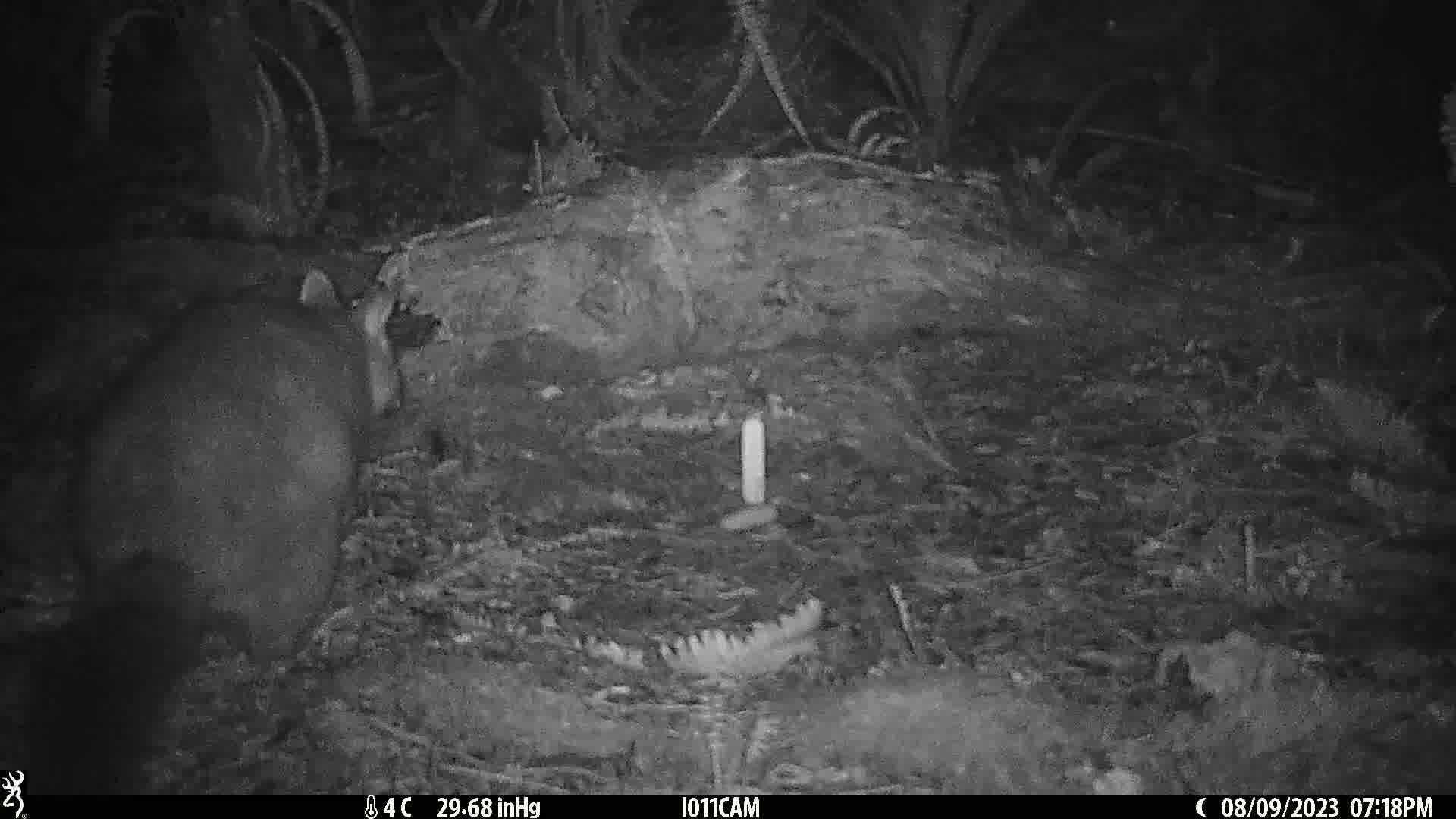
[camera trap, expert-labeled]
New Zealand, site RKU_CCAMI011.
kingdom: Animalia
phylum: Chordata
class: Mammalia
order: Diprotodontia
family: Phalangeridae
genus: Trichosurus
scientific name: Trichosurus vulpecula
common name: common brushtail possum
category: possum